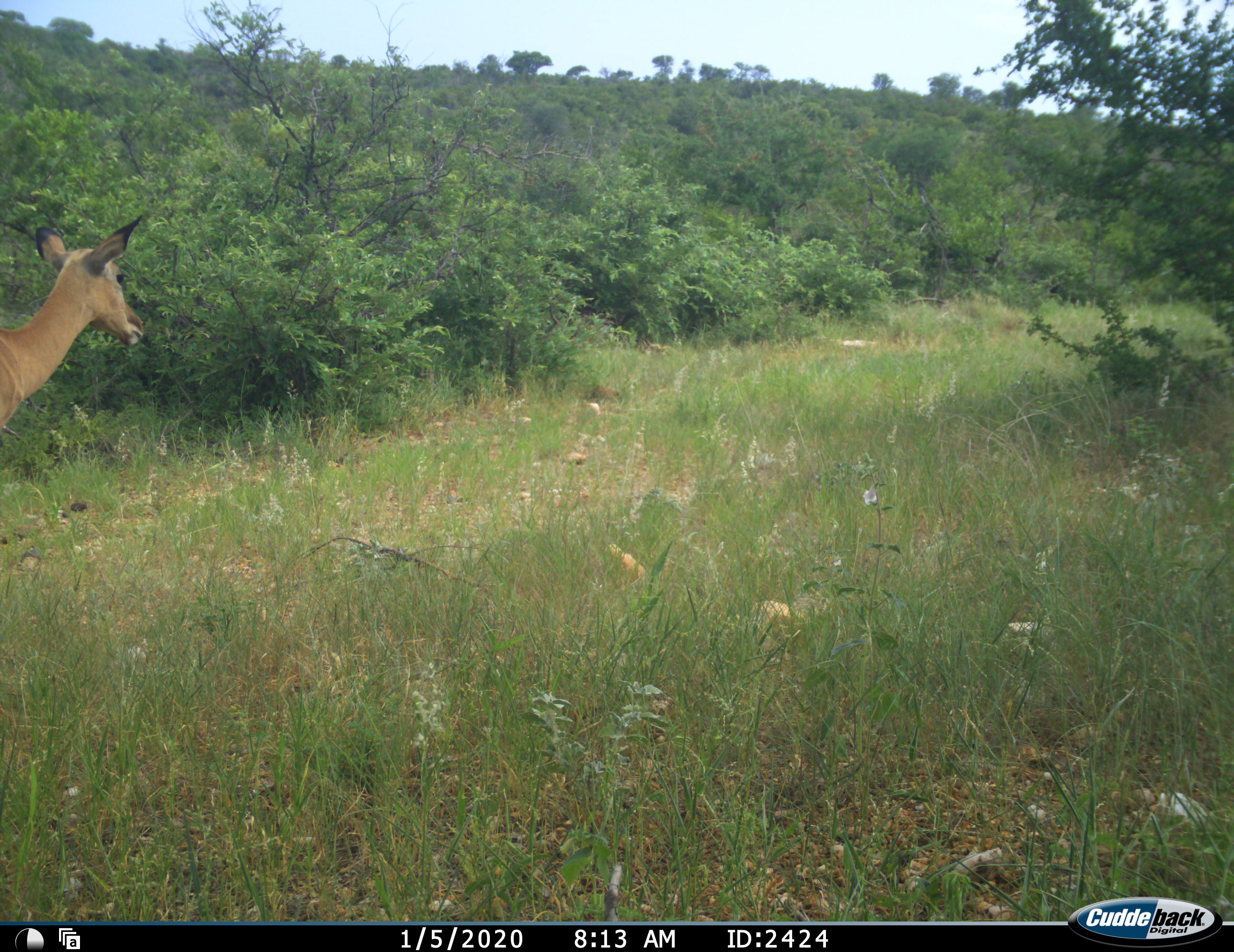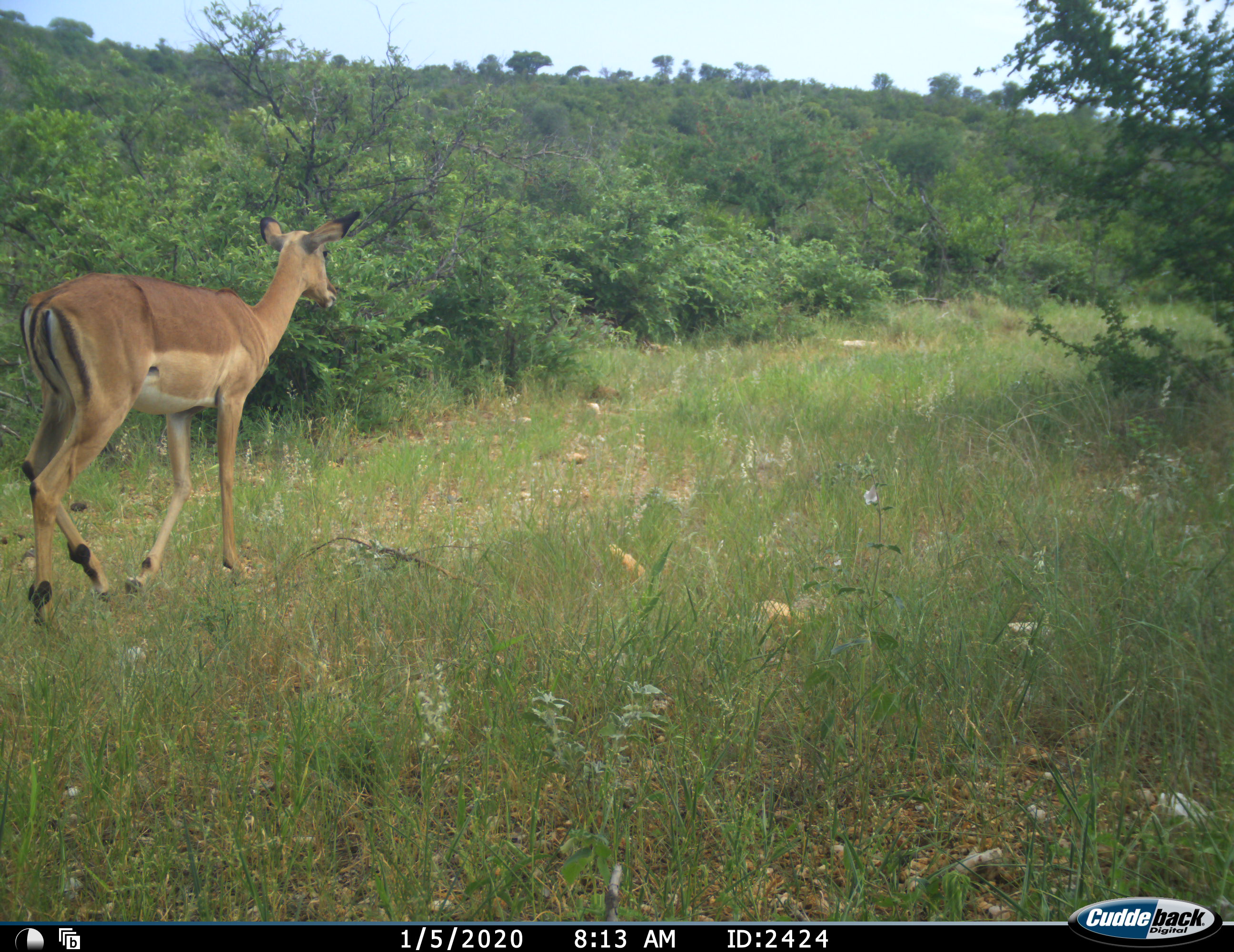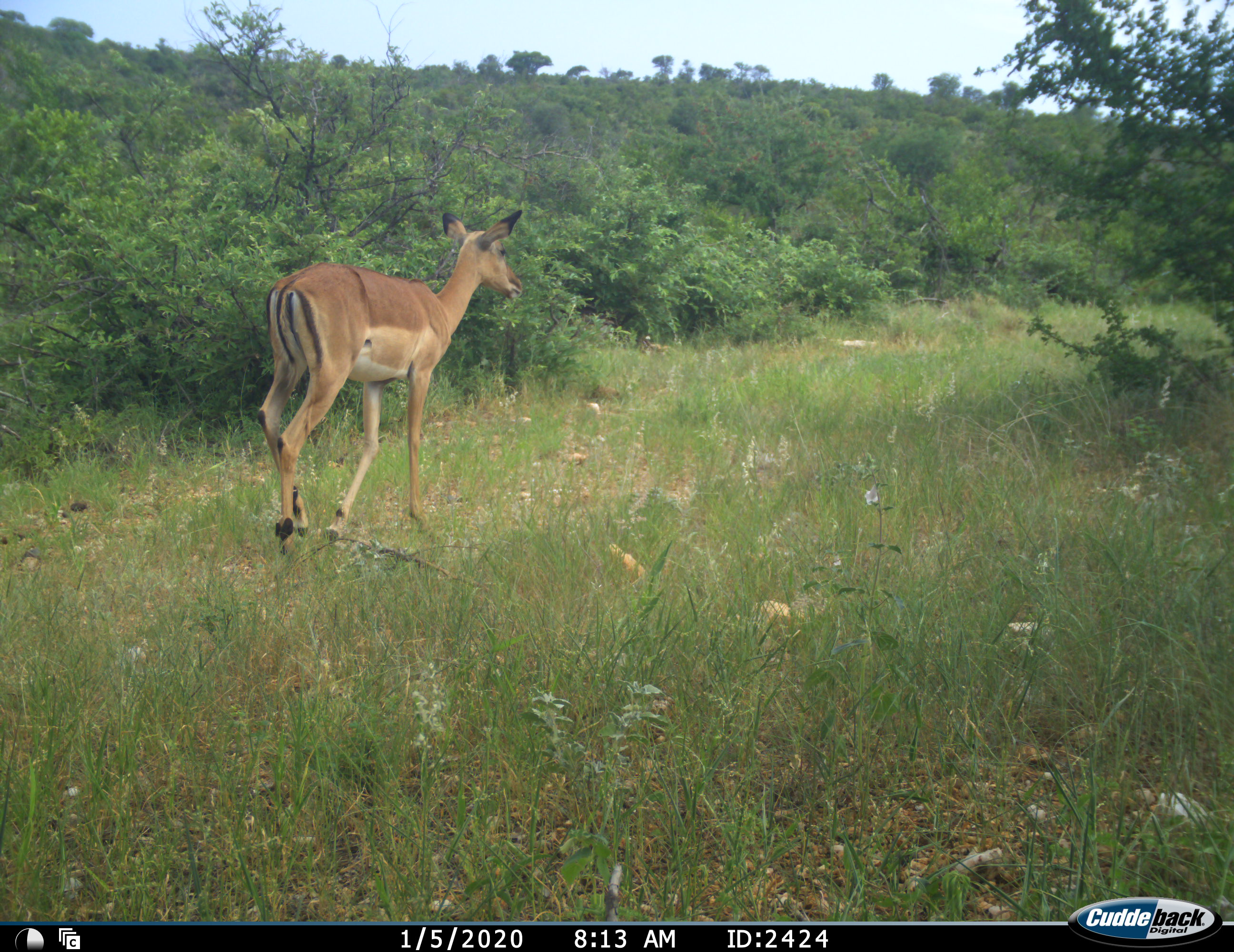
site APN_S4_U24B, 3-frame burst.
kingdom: Animalia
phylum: Chordata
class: Mammalia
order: Artiodactyla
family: Bovidae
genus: Aepyceros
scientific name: Aepyceros melampus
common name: impala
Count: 1.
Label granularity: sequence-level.